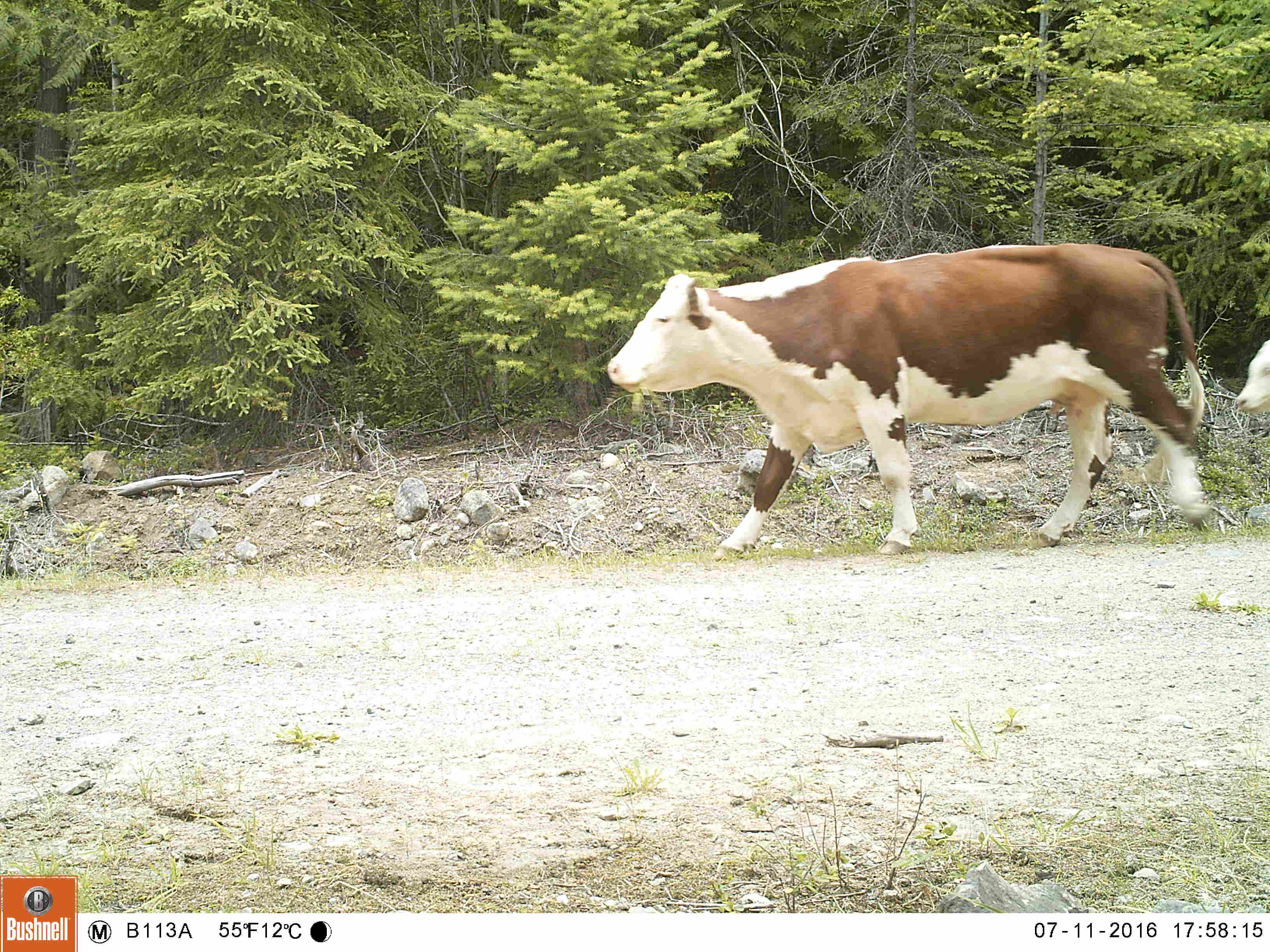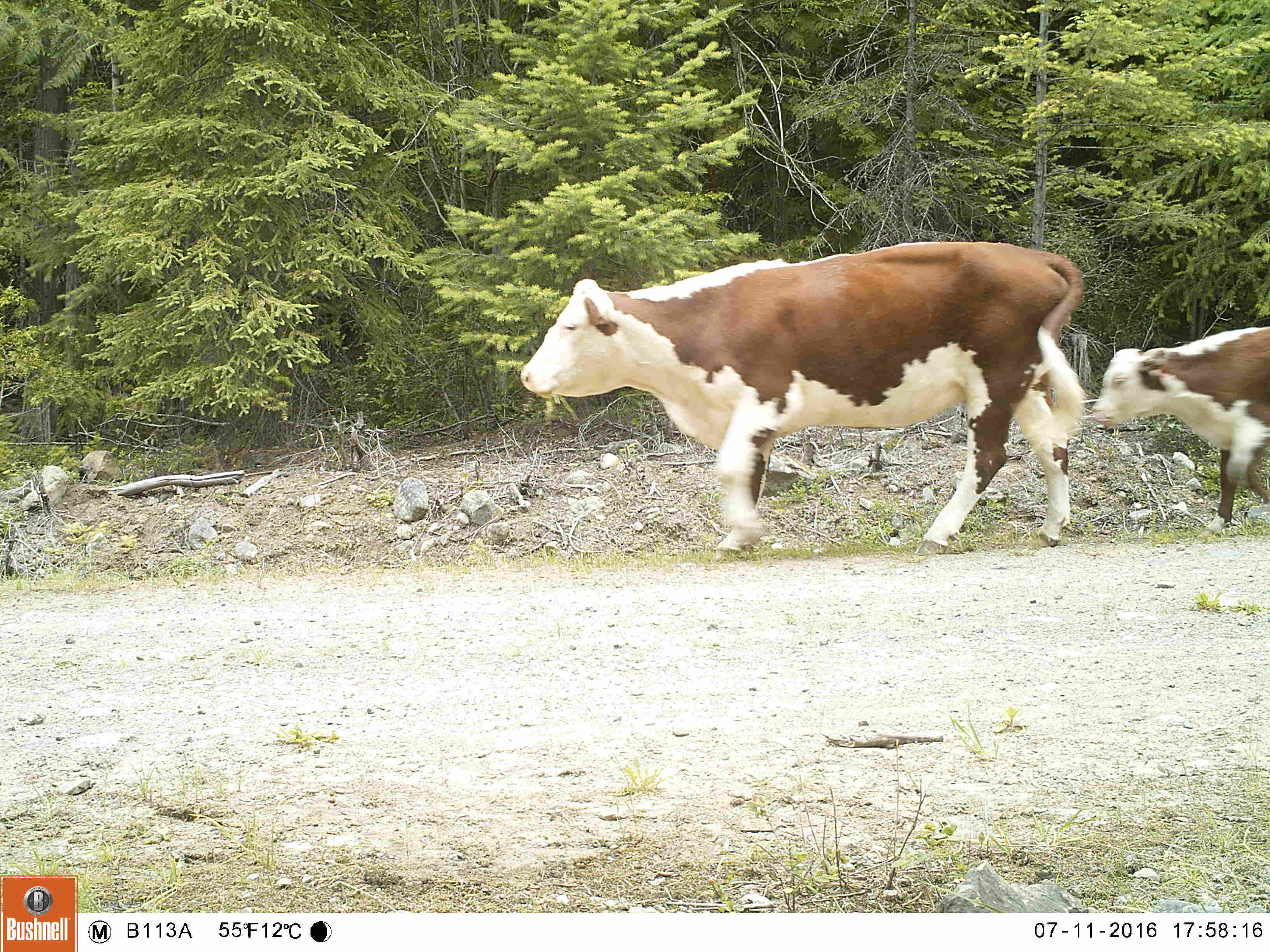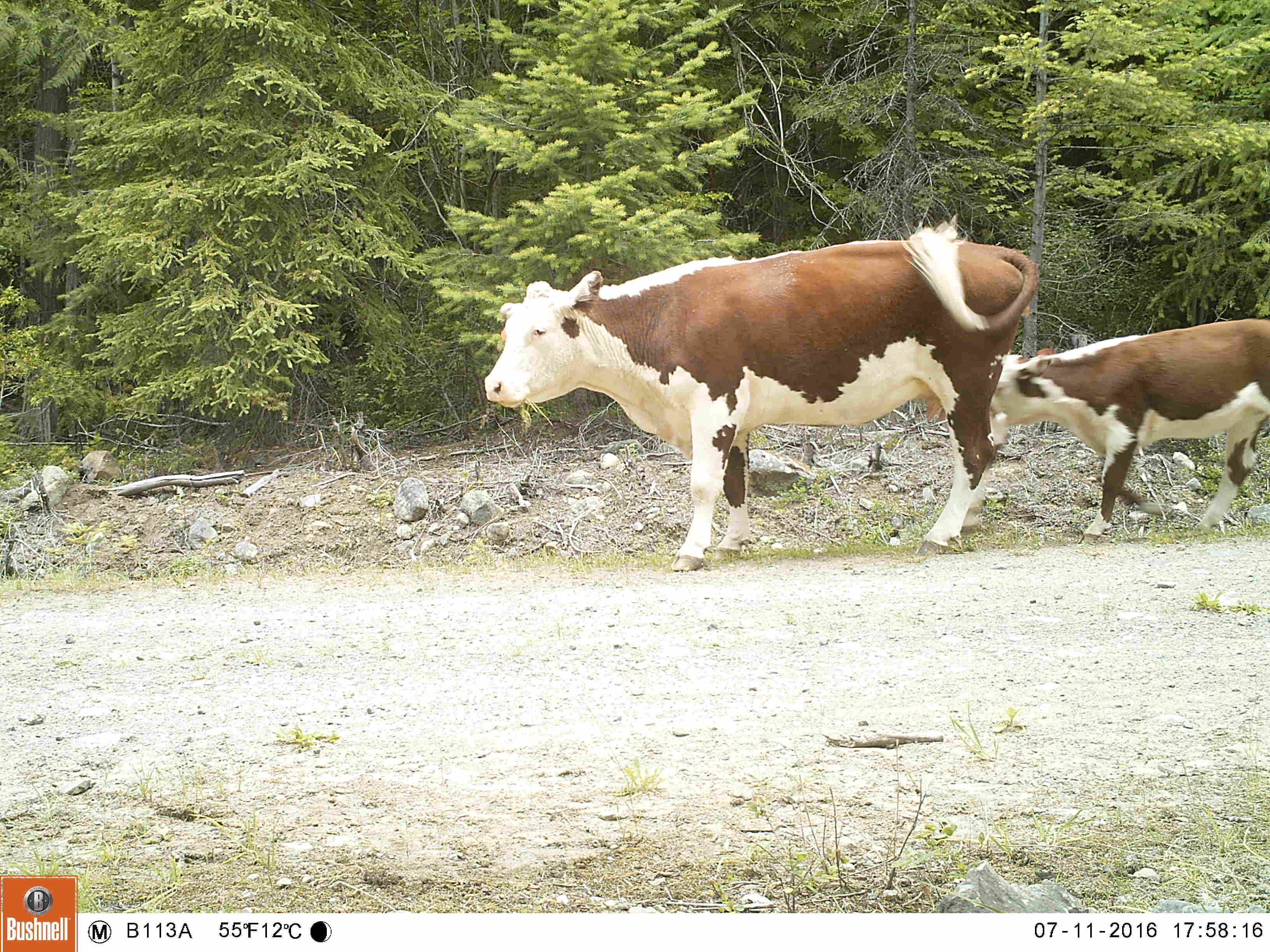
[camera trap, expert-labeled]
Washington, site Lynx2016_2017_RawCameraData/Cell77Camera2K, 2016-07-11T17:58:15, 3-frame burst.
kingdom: Animalia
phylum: Chordata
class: Mammalia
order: Artiodactyla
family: Bovidae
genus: Bos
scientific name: Bos taurus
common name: domestic cattle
Domestic cattle (Bos taurus). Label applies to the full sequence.